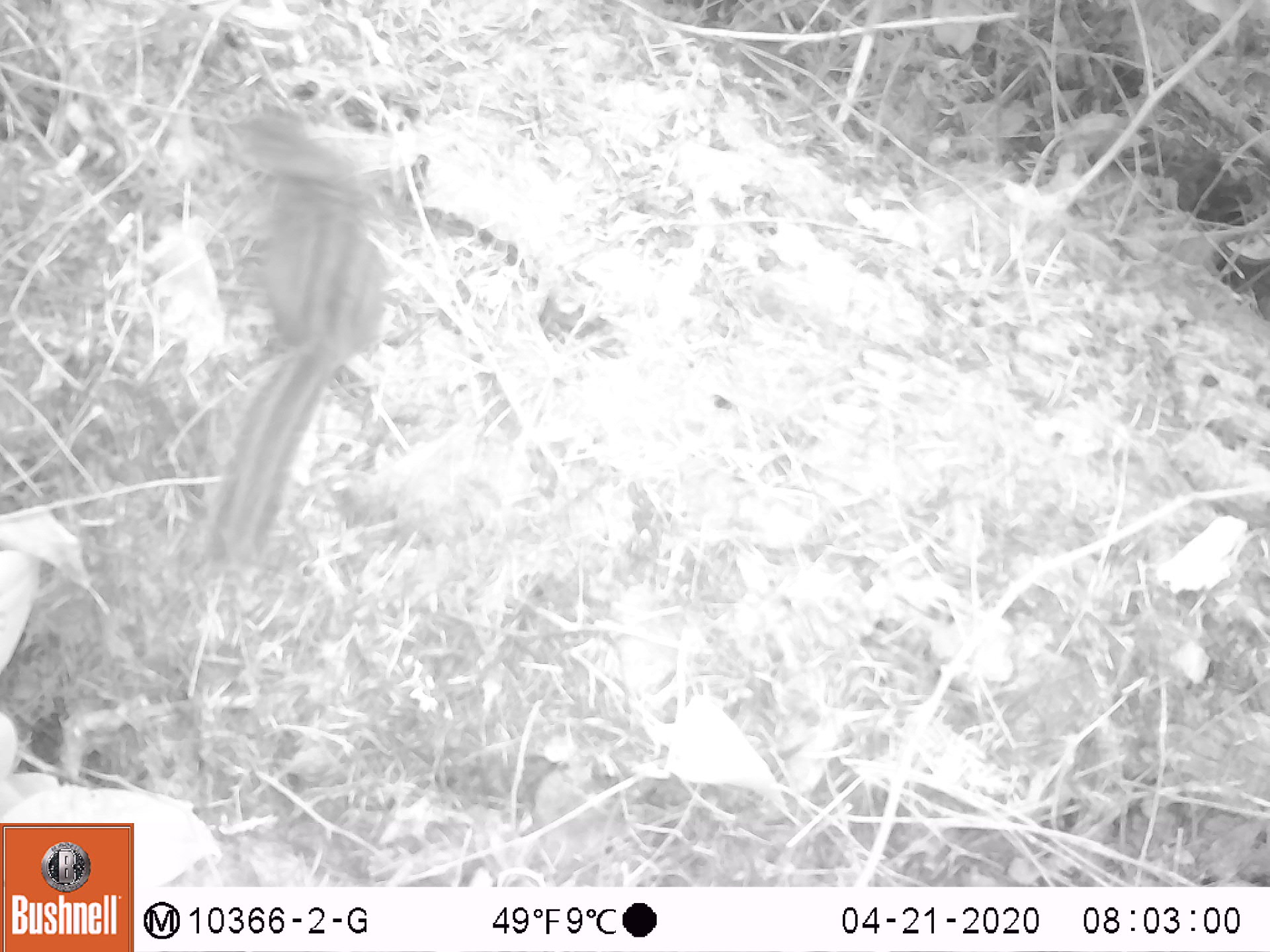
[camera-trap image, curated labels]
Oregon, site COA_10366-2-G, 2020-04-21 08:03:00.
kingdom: Animalia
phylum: Chordata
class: Mammalia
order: Rodentia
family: Sciuridae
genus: Neotamias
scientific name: Neotamias townsendii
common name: townsend's chipmunk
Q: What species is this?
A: Townsend's chipmunk (Neotamias townsendii).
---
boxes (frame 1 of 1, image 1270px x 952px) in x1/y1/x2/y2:
townsend's chipmunk: 190/188/391/571